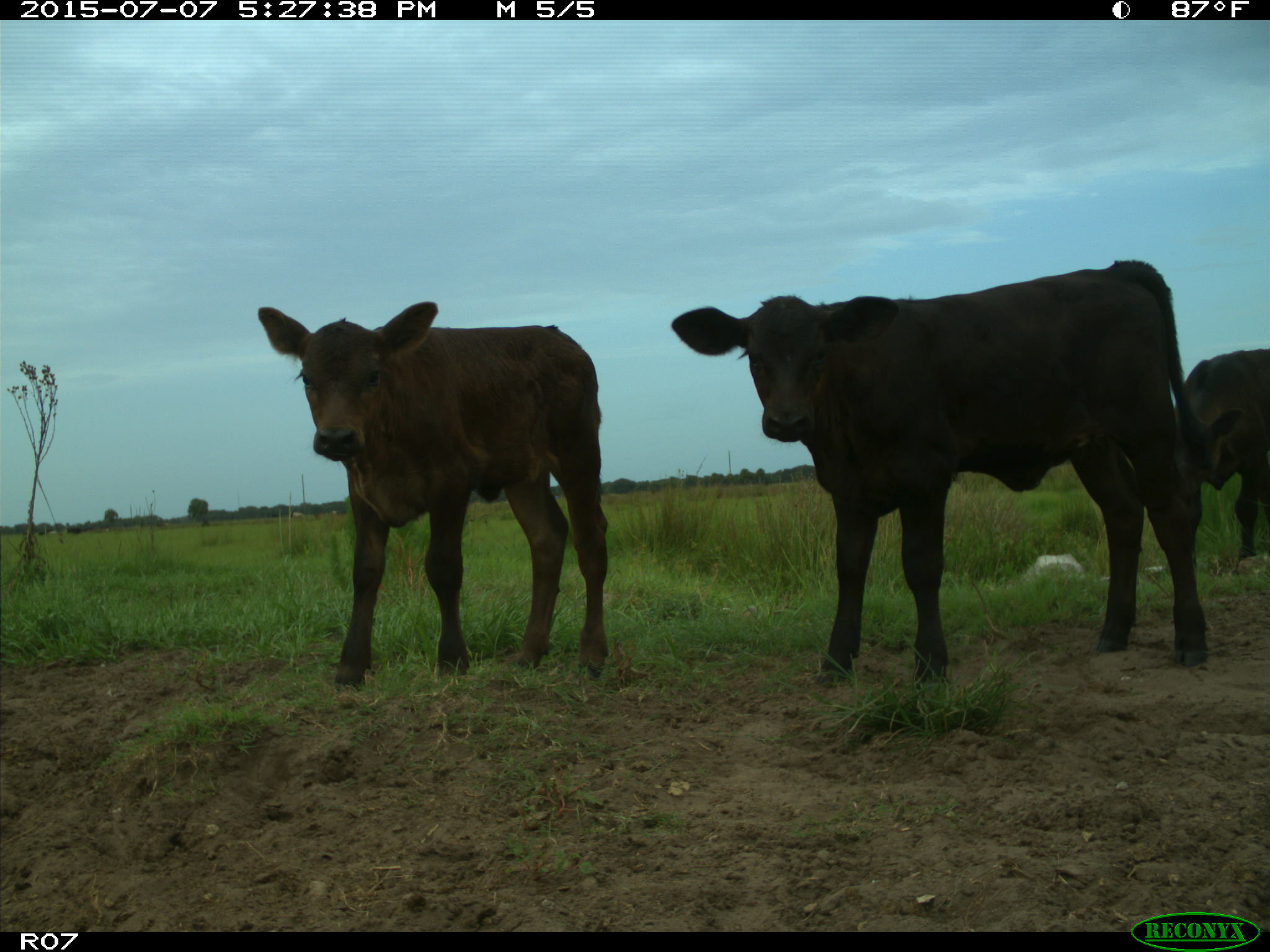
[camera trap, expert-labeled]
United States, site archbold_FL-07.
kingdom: Animalia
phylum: Chordata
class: Mammalia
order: Artiodactyla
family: Bovidae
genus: Bos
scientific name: Bos taurus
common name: domestic cow